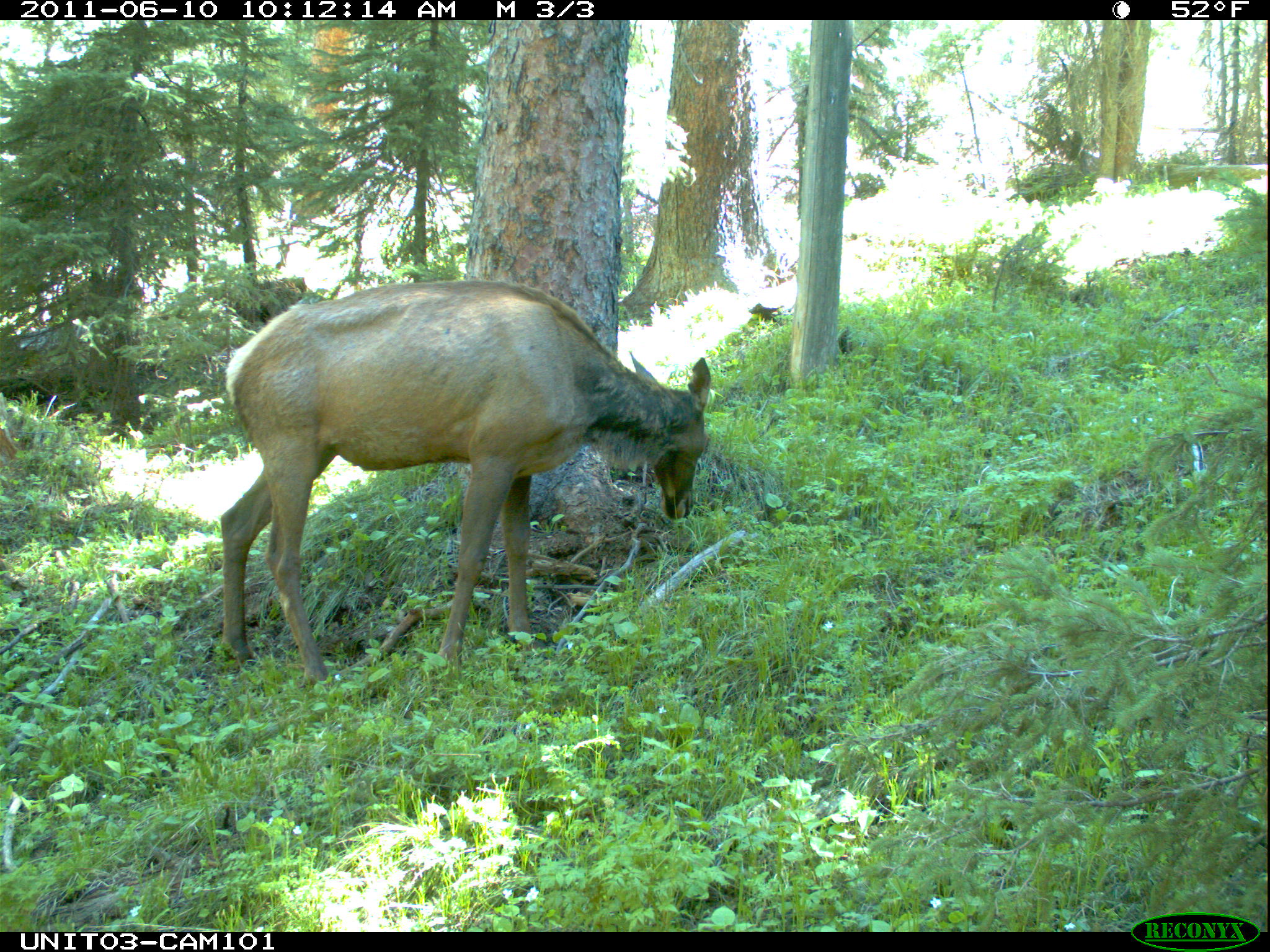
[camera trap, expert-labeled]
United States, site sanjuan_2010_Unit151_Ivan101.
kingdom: Animalia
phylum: Chordata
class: Mammalia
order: Artiodactyla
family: Cervidae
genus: Cervus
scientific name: Cervus elaphus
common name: red deer